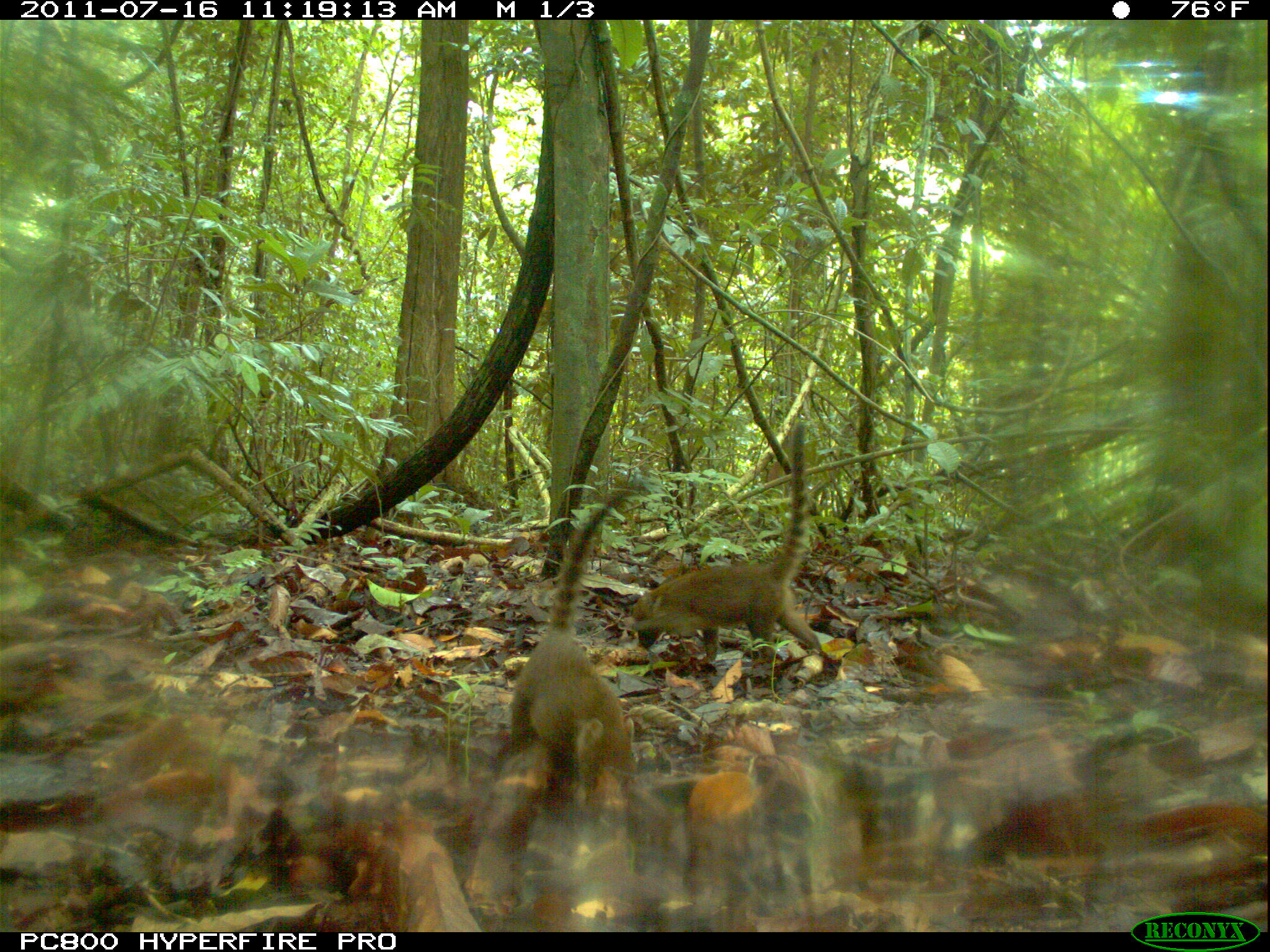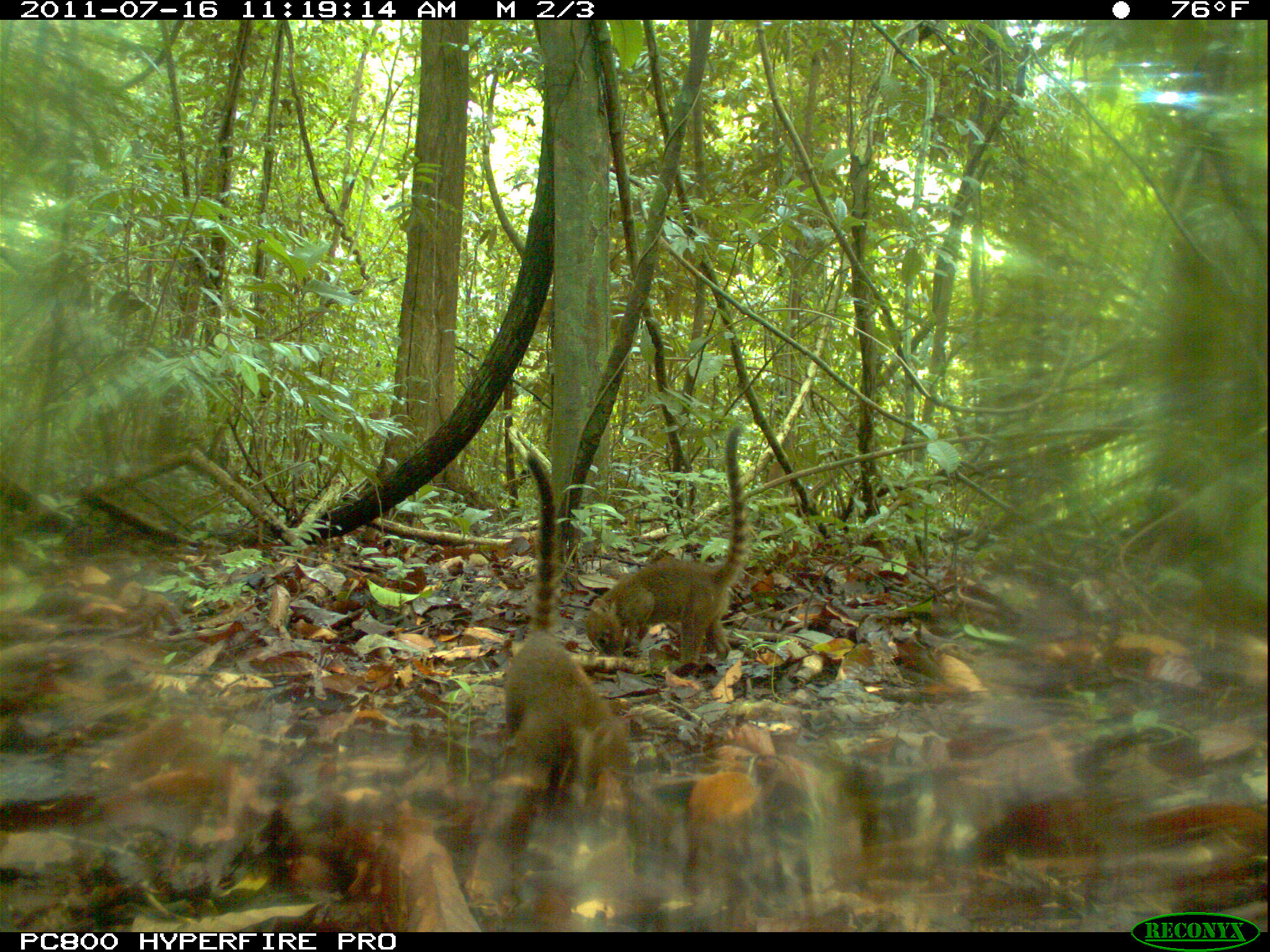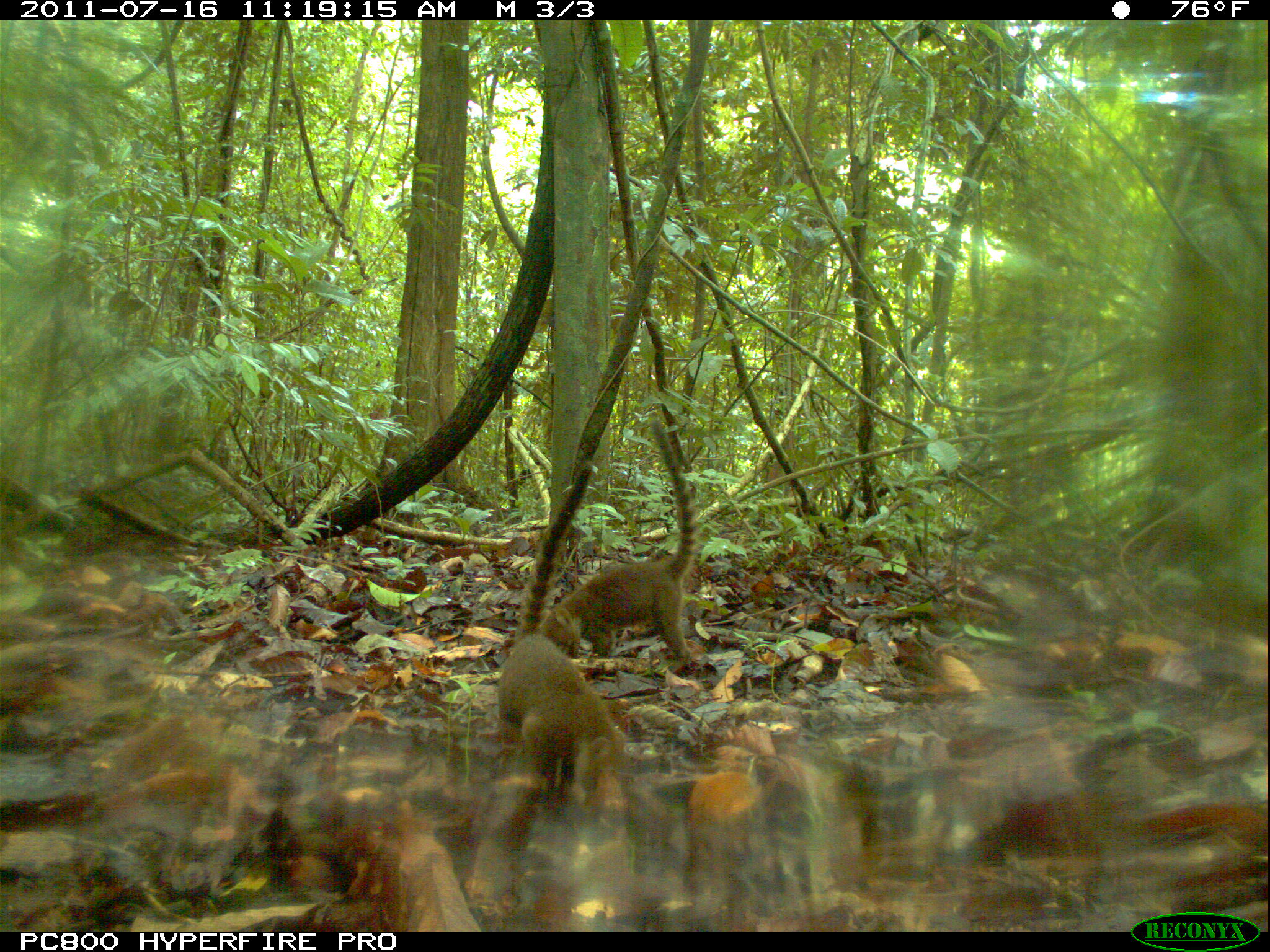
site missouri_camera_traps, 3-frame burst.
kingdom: Animalia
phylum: Chordata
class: Mammalia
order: Carnivora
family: Procyonidae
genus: Nasua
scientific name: Nasua narica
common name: white-nosed coati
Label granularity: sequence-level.